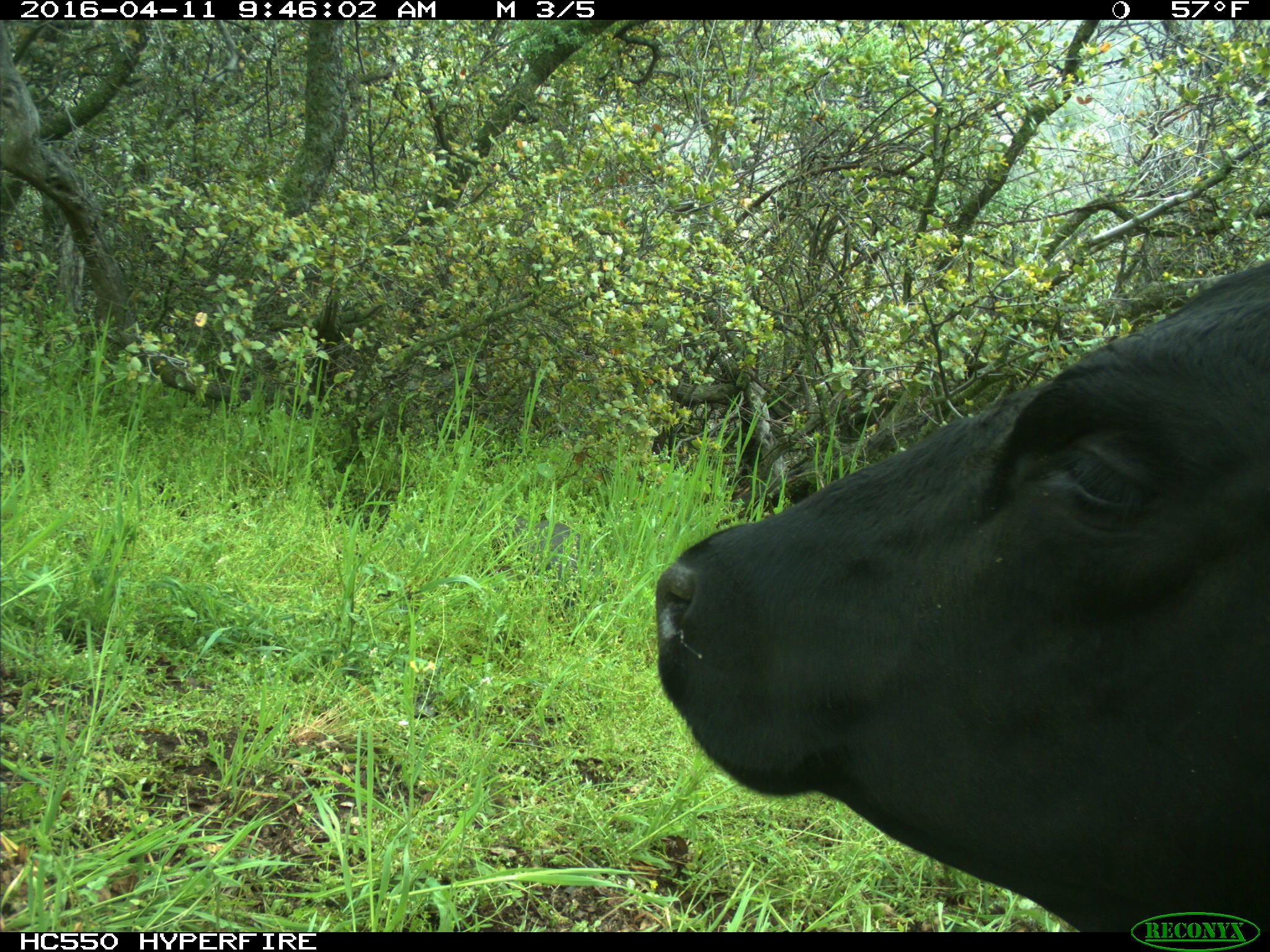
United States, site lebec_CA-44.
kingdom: Animalia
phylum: Chordata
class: Mammalia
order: Artiodactyla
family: Bovidae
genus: Bos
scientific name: Bos taurus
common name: domestic cow